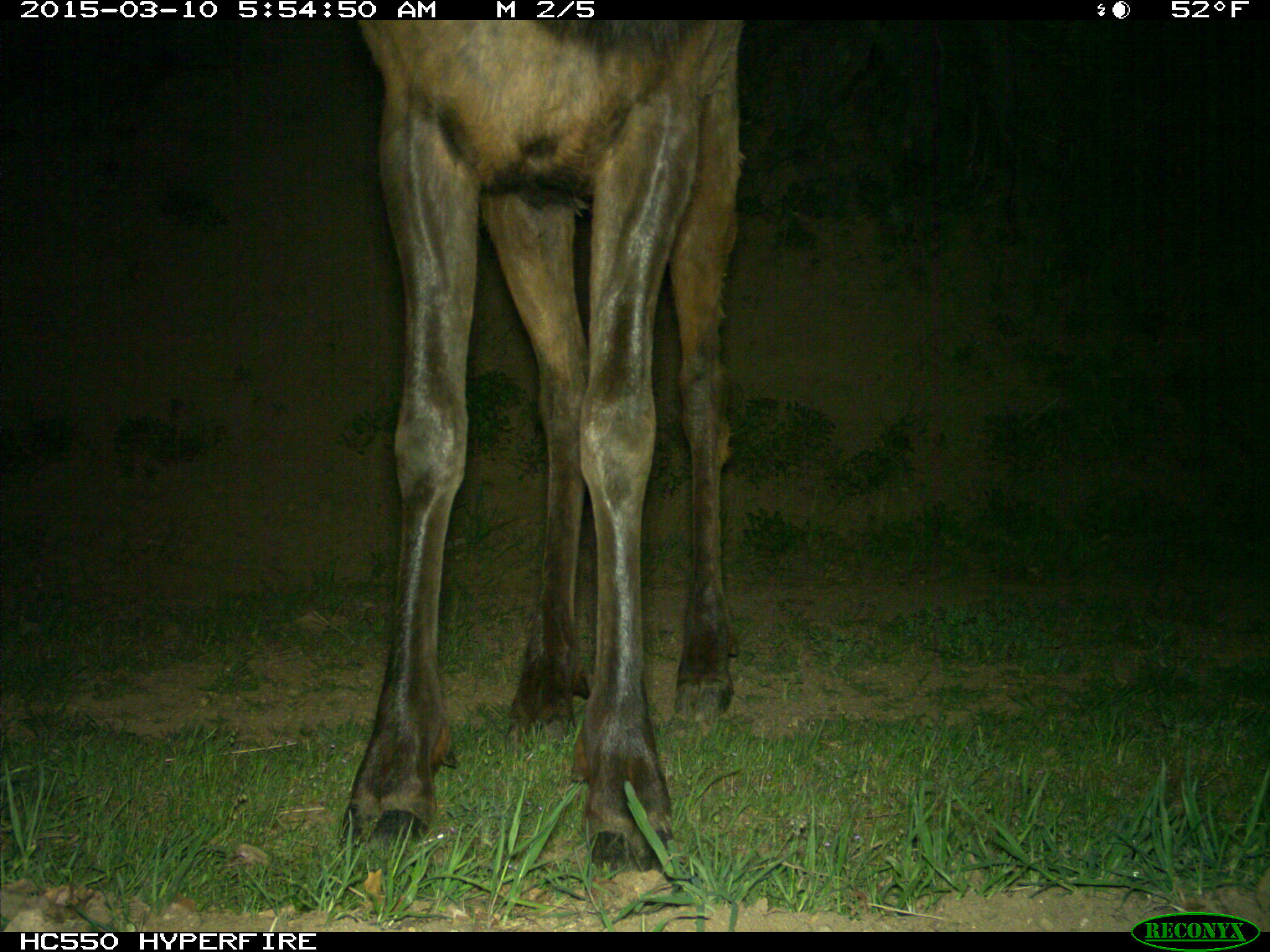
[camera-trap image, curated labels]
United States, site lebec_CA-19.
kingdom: Animalia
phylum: Chordata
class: Mammalia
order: Artiodactyla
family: Cervidae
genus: Cervus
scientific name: Cervus canadensis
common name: elk